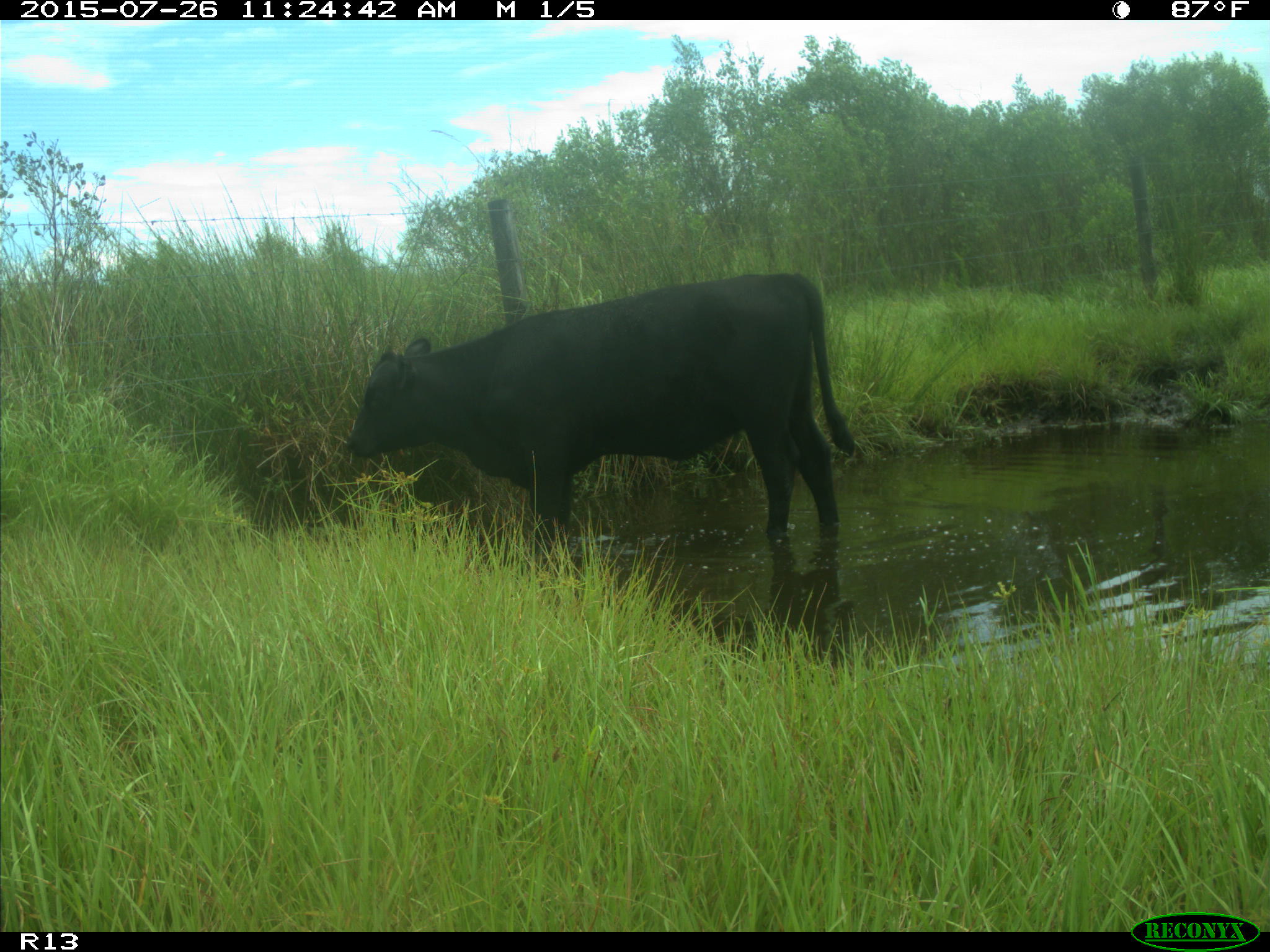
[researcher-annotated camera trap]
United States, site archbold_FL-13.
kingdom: Animalia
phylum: Chordata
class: Mammalia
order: Artiodactyla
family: Bovidae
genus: Bos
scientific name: Bos taurus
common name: domestic cow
Bos taurus (domestic cow).